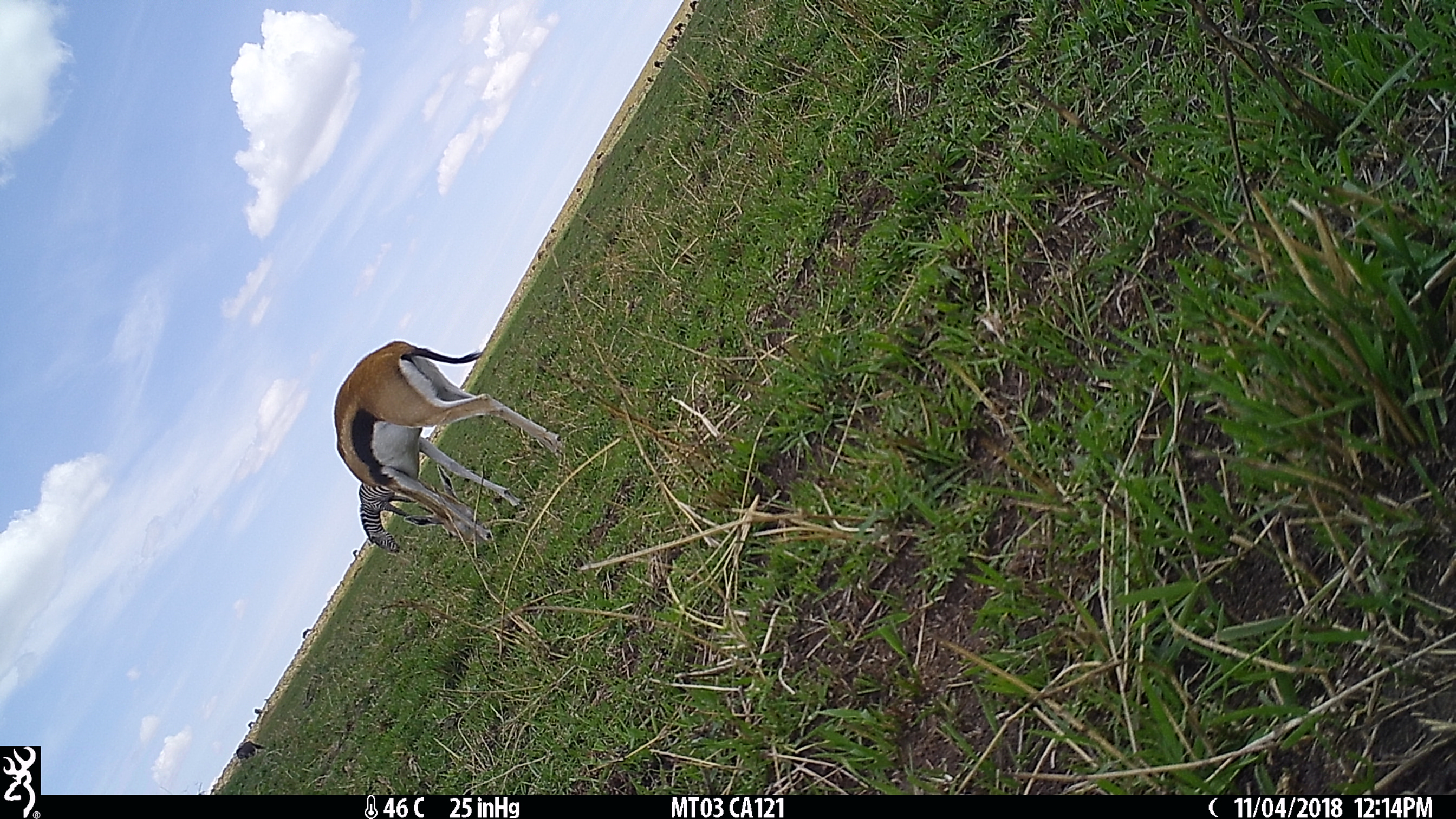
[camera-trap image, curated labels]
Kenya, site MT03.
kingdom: Animalia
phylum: Chordata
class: Mammalia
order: Perissodactyla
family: Equidae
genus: Equus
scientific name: Equus quagga burchellii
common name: burchell's zebra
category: zebra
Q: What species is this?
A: Zebra (burchell's zebra) (Equus quagga burchellii).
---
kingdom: Animalia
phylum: Chordata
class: Mammalia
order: Artiodactyla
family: Bovidae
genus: Eudorcas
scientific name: Eudorcas thomsonii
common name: thomon's gazelle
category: gazelle thomsons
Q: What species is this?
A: Gazelle thomsons (thomon's gazelle) (Eudorcas thomsonii).